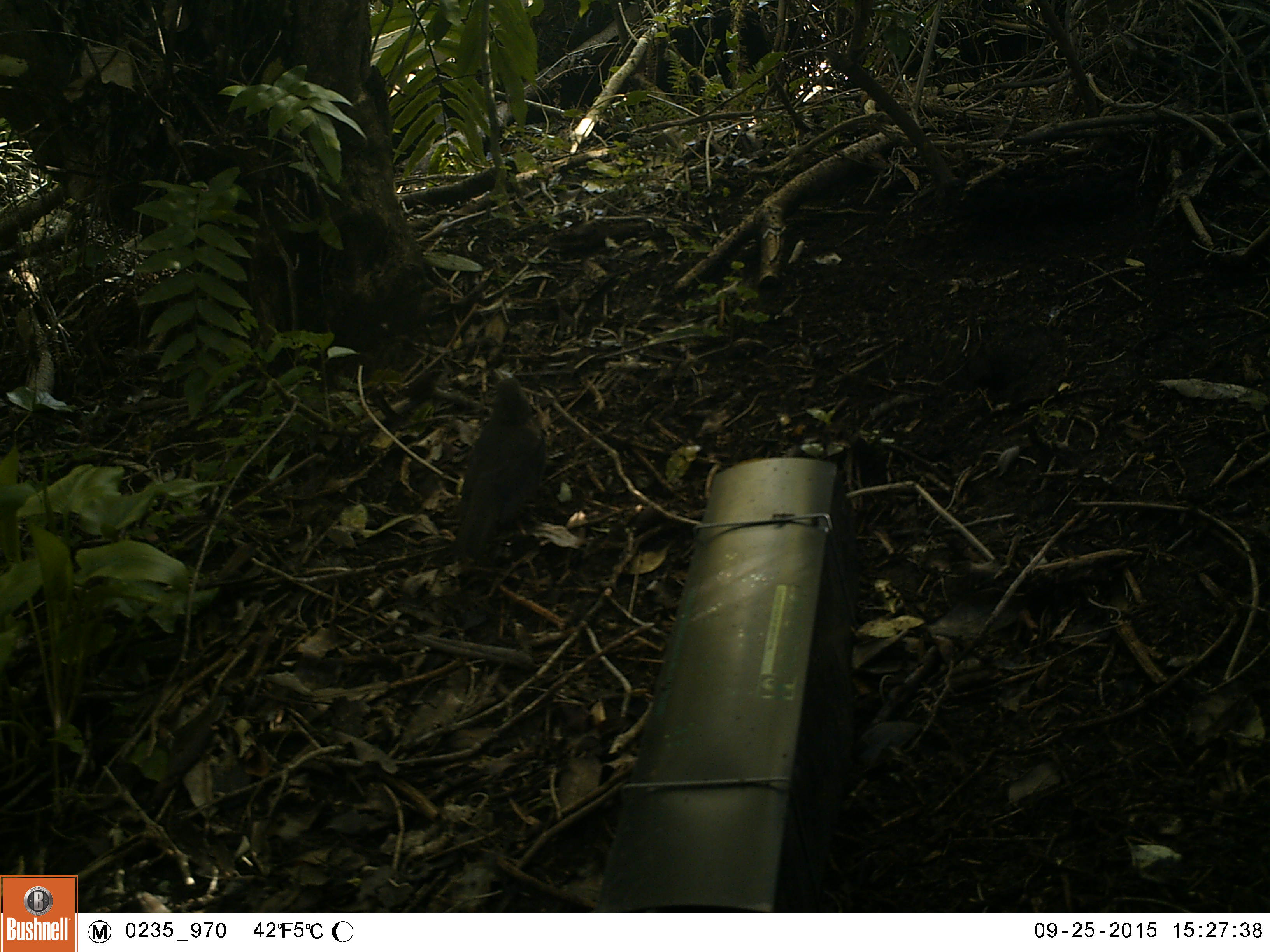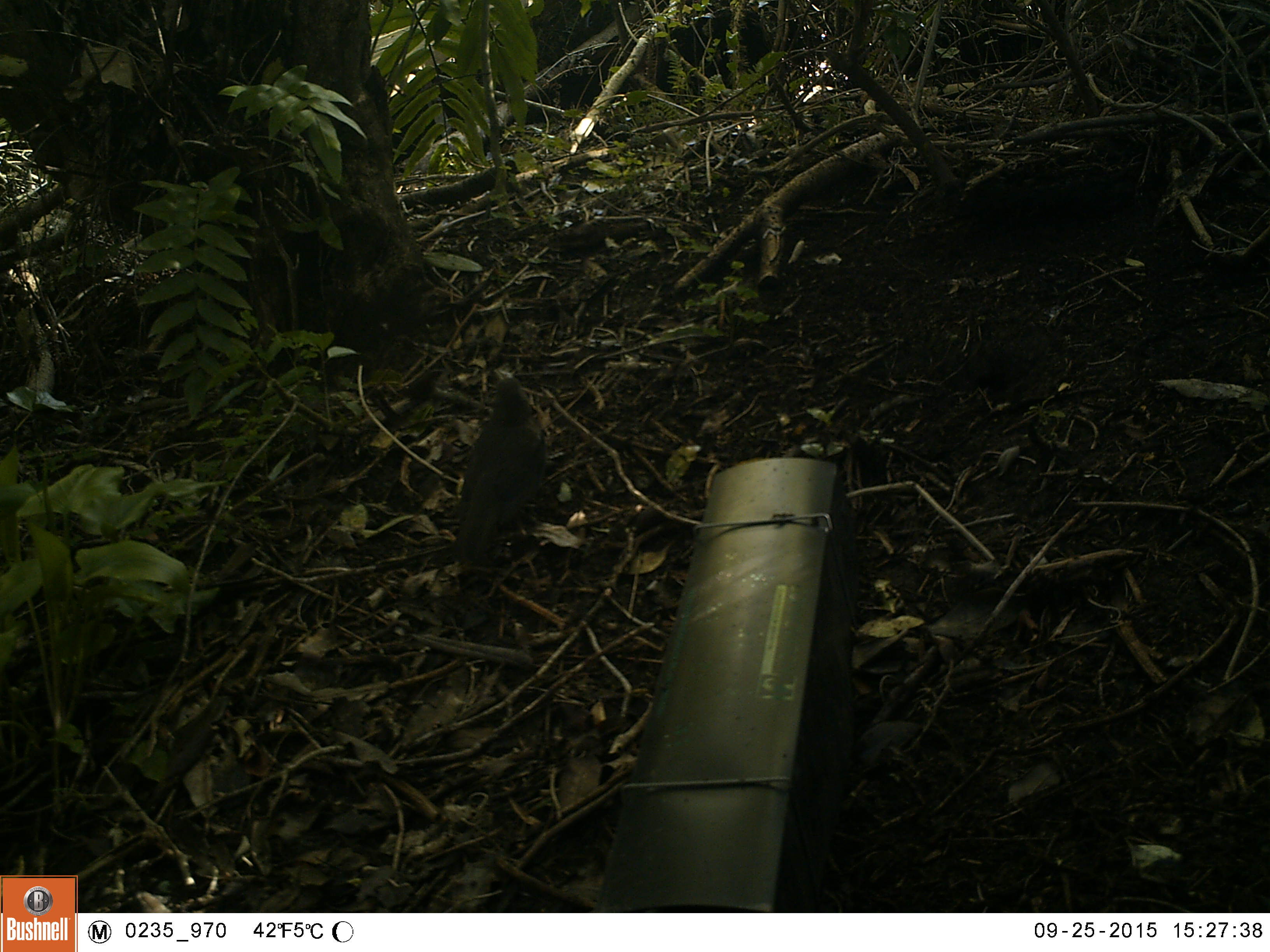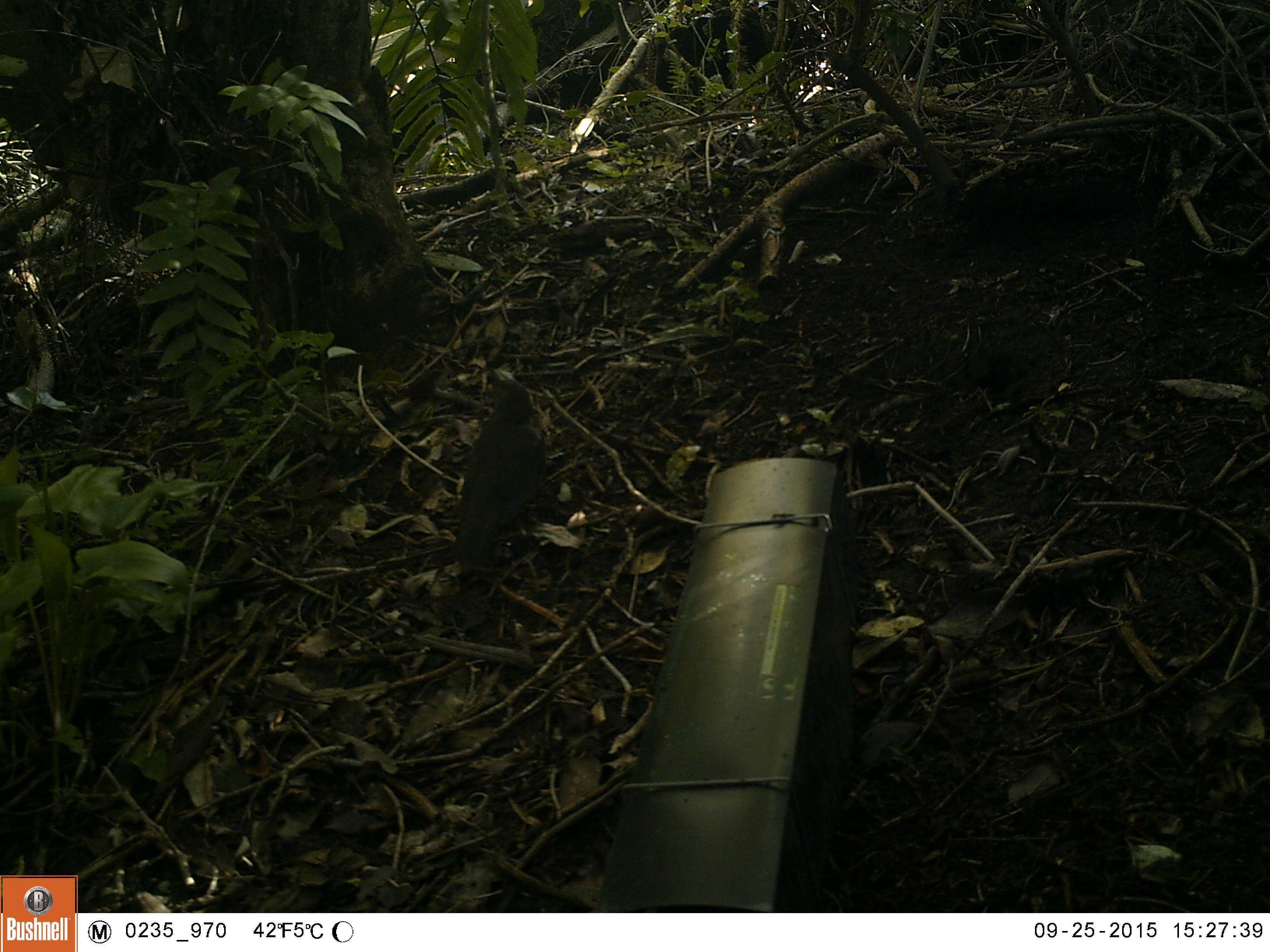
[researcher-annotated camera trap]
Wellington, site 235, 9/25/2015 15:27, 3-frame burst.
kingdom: Animalia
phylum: Chordata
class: Aves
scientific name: Aves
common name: bird